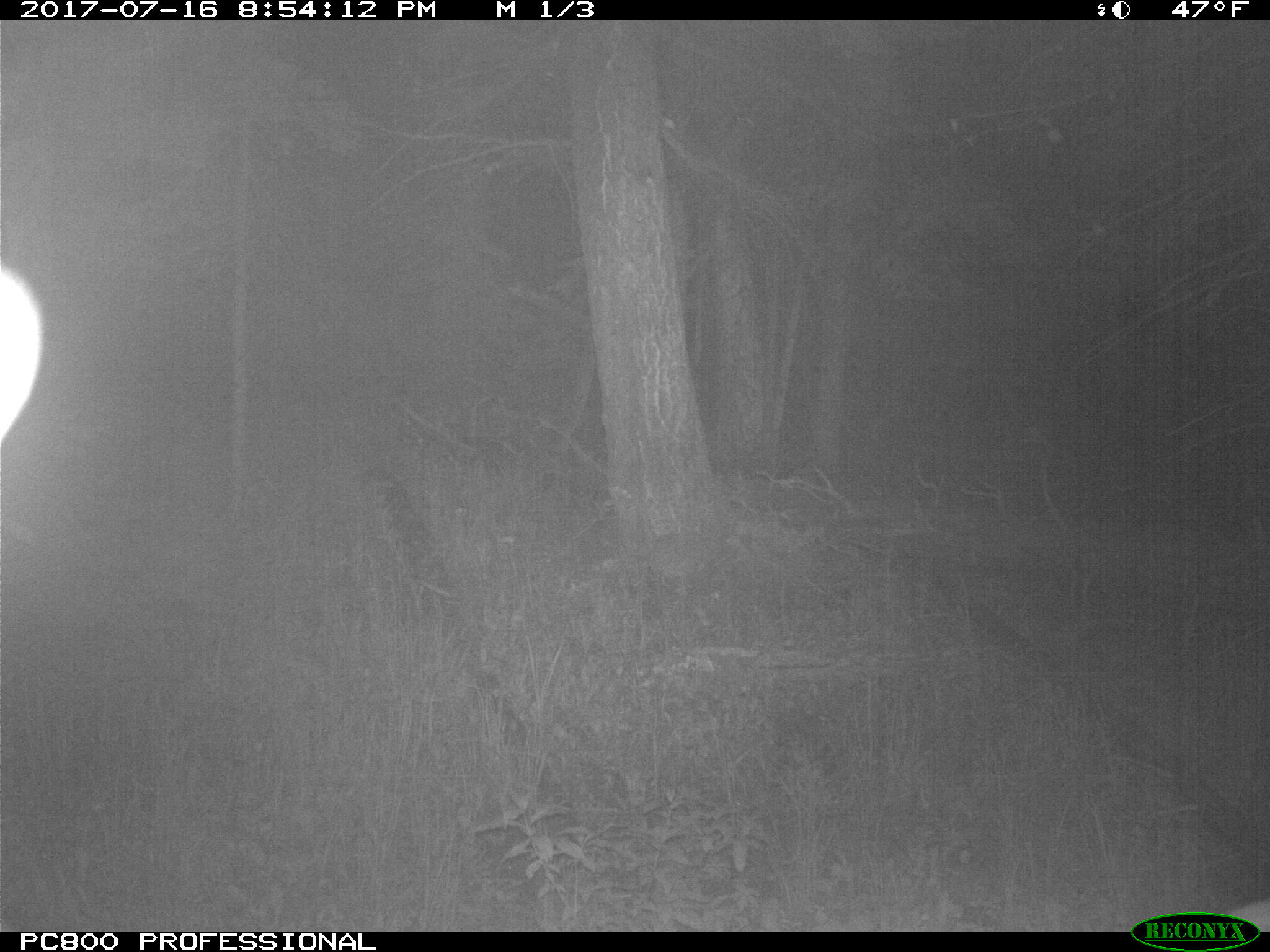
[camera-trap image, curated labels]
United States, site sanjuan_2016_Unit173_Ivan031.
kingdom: Animalia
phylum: Chordata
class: Mammalia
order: Artiodactyla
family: Cervidae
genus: Cervus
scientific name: Cervus elaphus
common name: red deer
Cervus elaphus (red deer).